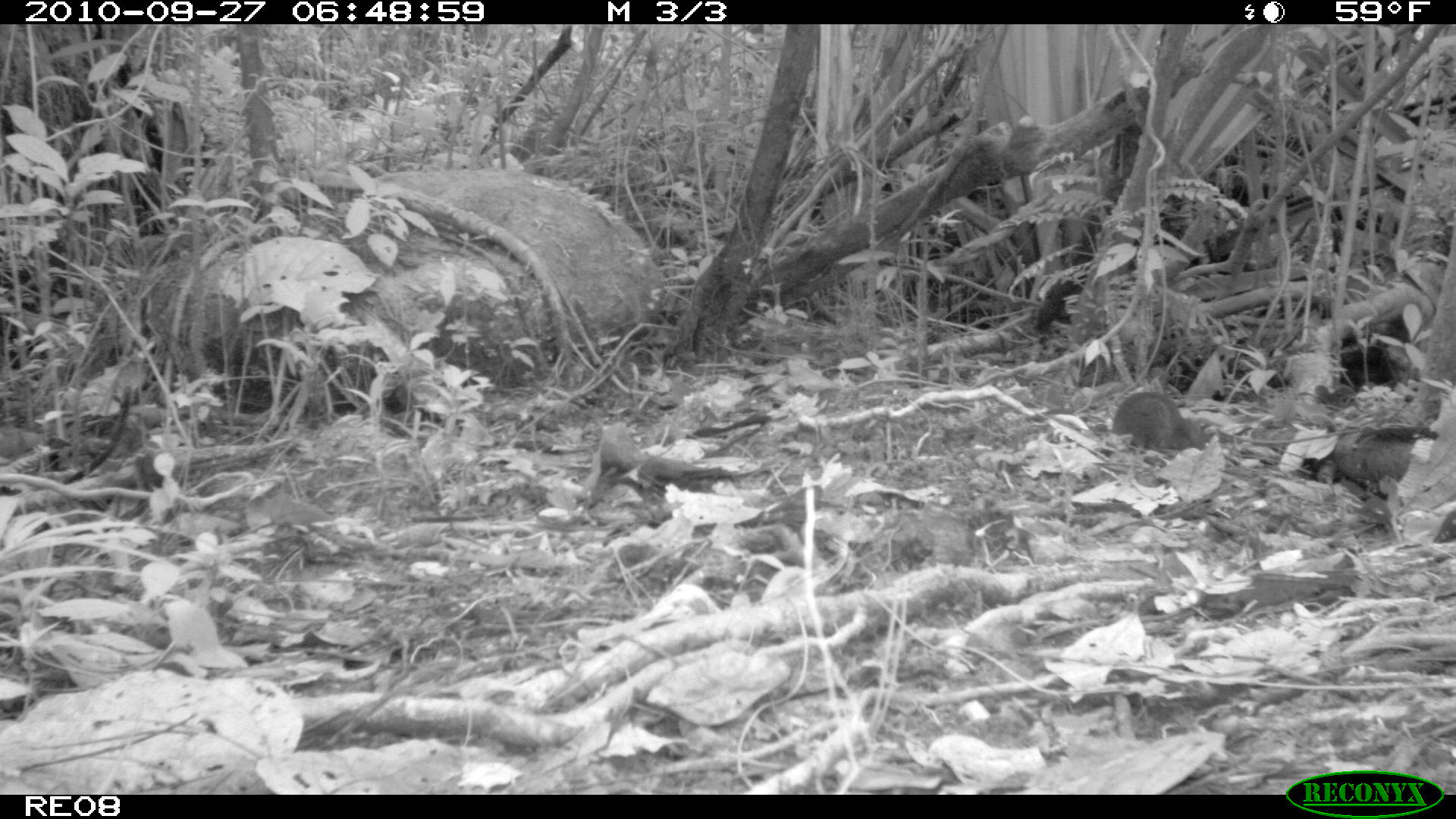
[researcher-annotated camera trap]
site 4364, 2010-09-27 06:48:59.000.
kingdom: Animalia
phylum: Chordata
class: Mammalia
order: Rodentia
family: Muridae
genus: Rattus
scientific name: Rattus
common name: rodent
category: unknown rat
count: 1